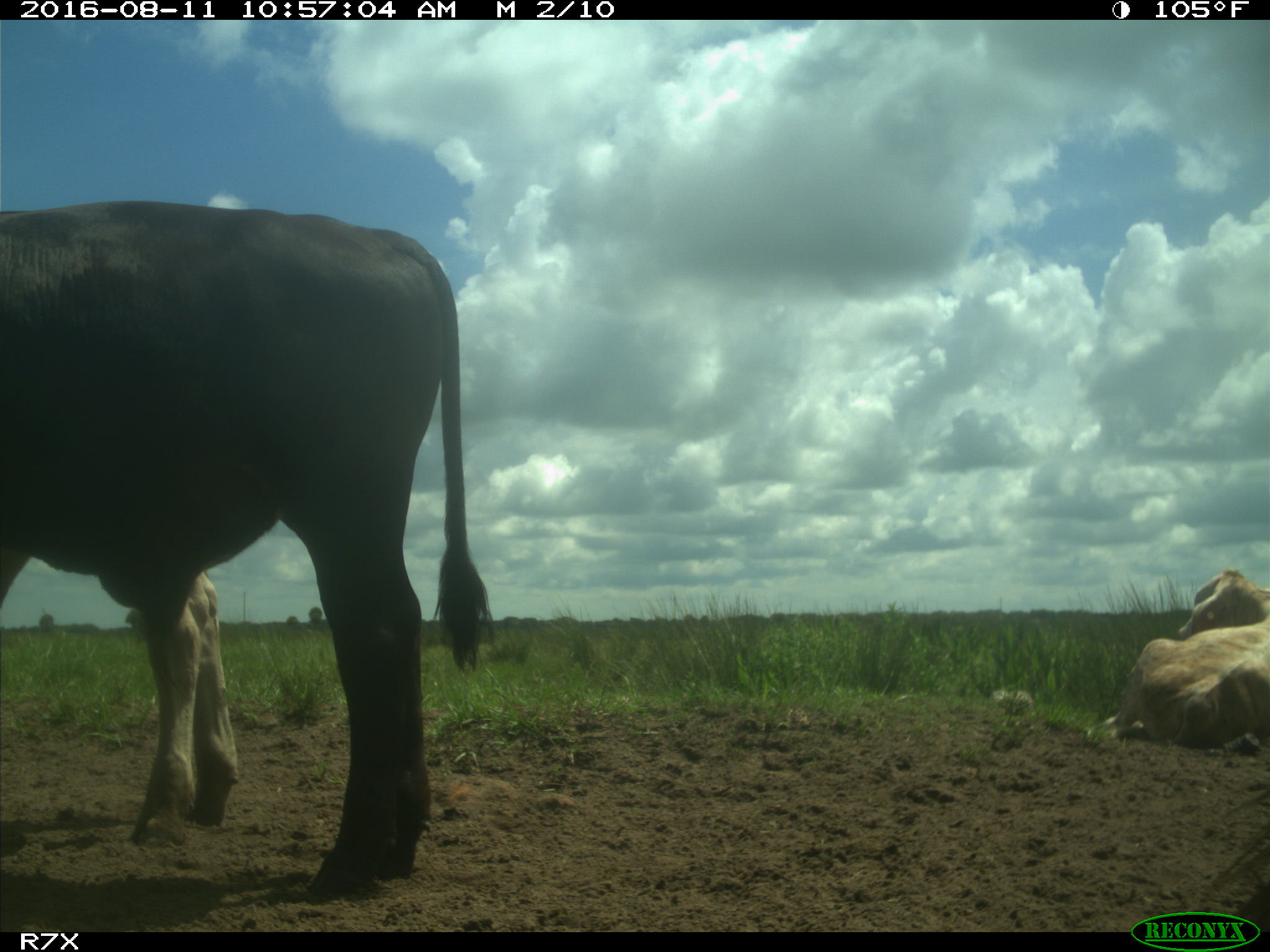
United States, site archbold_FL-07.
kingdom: Animalia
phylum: Chordata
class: Mammalia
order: Artiodactyla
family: Bovidae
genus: Bos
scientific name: Bos taurus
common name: domestic cow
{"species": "Bos taurus (domestic cow)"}